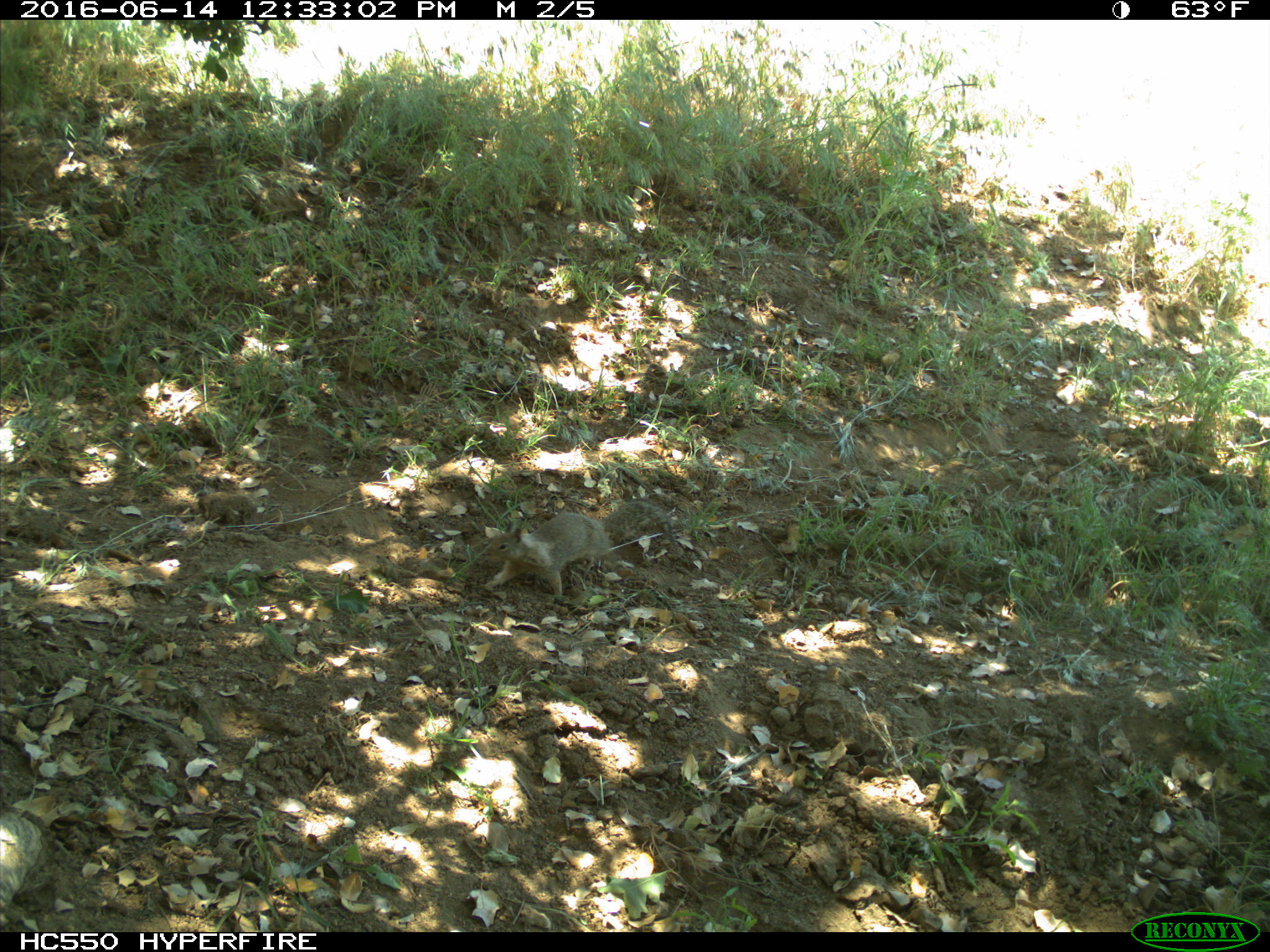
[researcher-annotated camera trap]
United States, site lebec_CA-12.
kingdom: Animalia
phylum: Chordata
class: Mammalia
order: Rodentia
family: Sciuridae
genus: Otospermophilus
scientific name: Otospermophilus beecheyi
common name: california ground squirrel